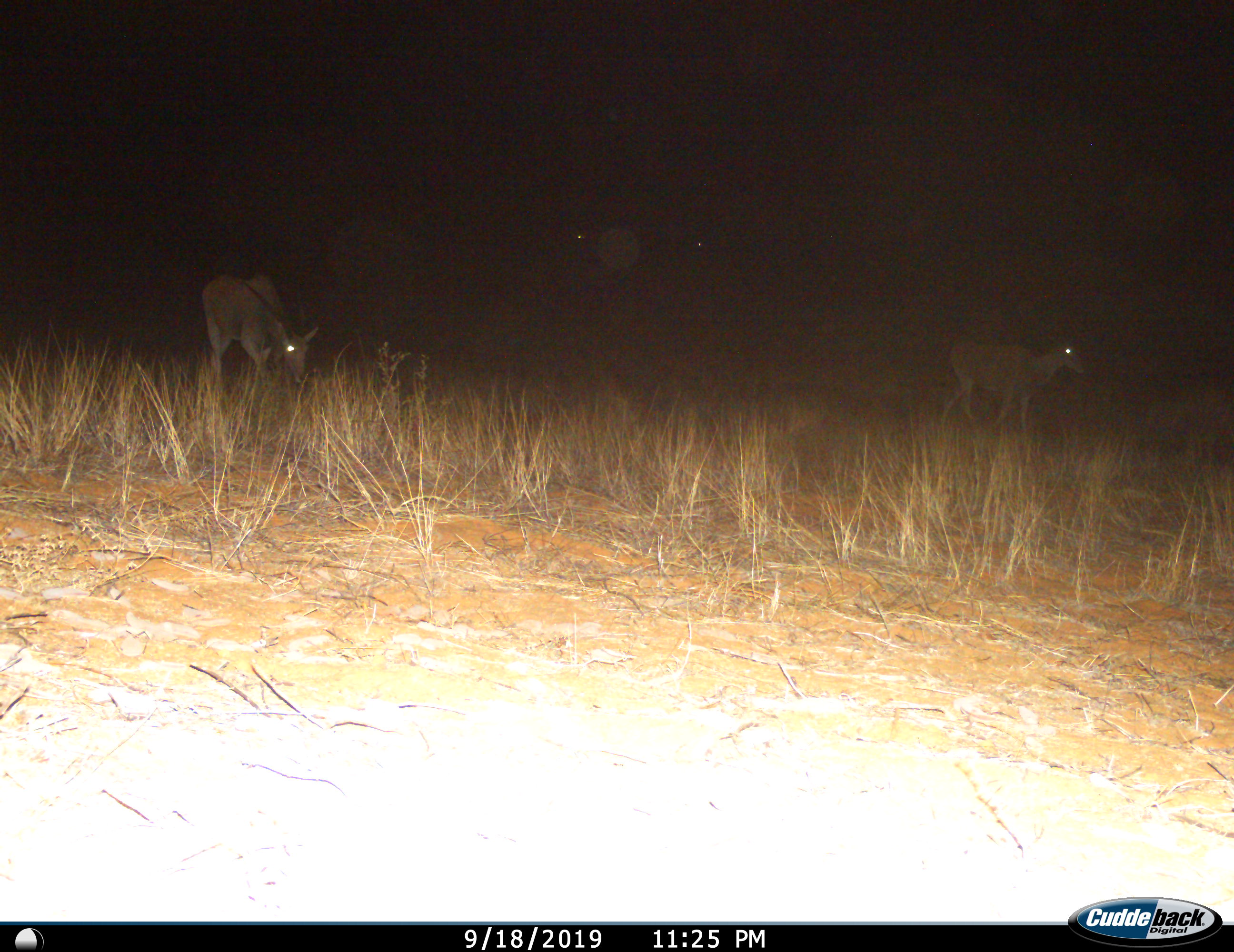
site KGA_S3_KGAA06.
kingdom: Animalia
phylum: Chordata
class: Mammalia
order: Artiodactyla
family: Bovidae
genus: Tragelaphus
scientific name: Tragelaphus oryx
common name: eland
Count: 2.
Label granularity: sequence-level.